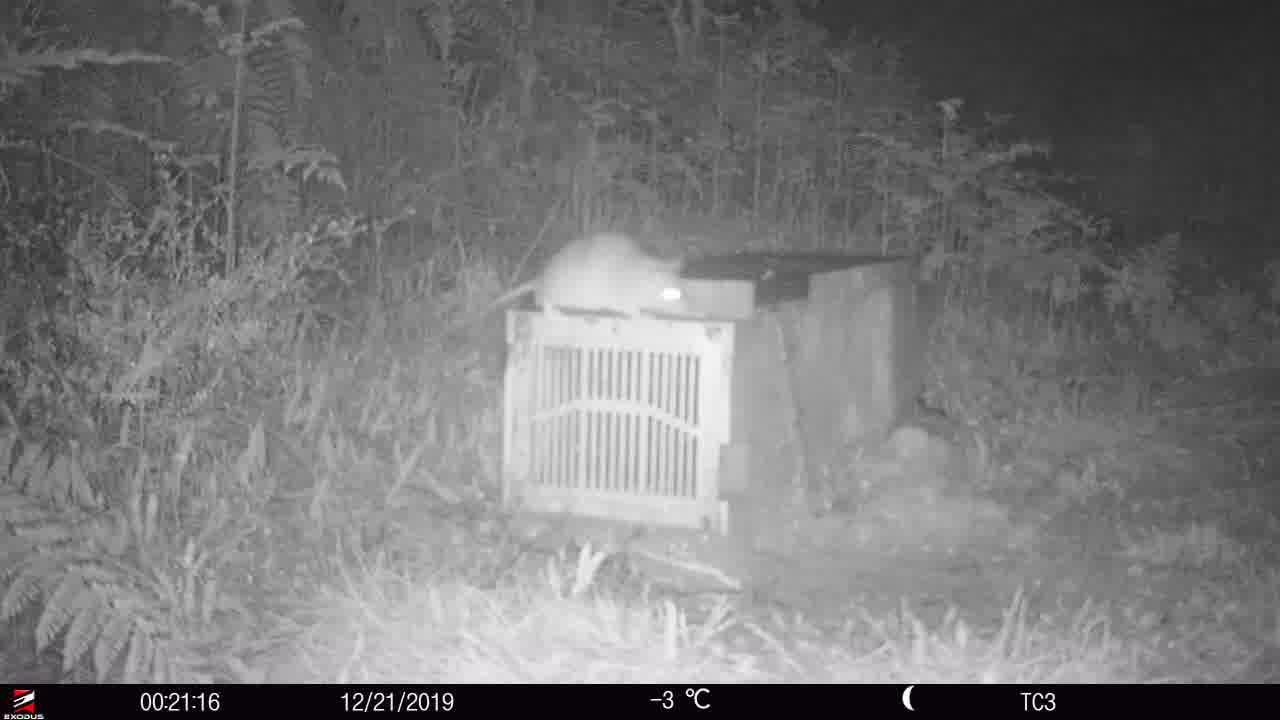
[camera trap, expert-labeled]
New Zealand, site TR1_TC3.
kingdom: Animalia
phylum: Chordata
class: Mammalia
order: Rodentia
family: Muridae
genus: Rattus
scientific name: Rattus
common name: rat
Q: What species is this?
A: Rat (Rattus).